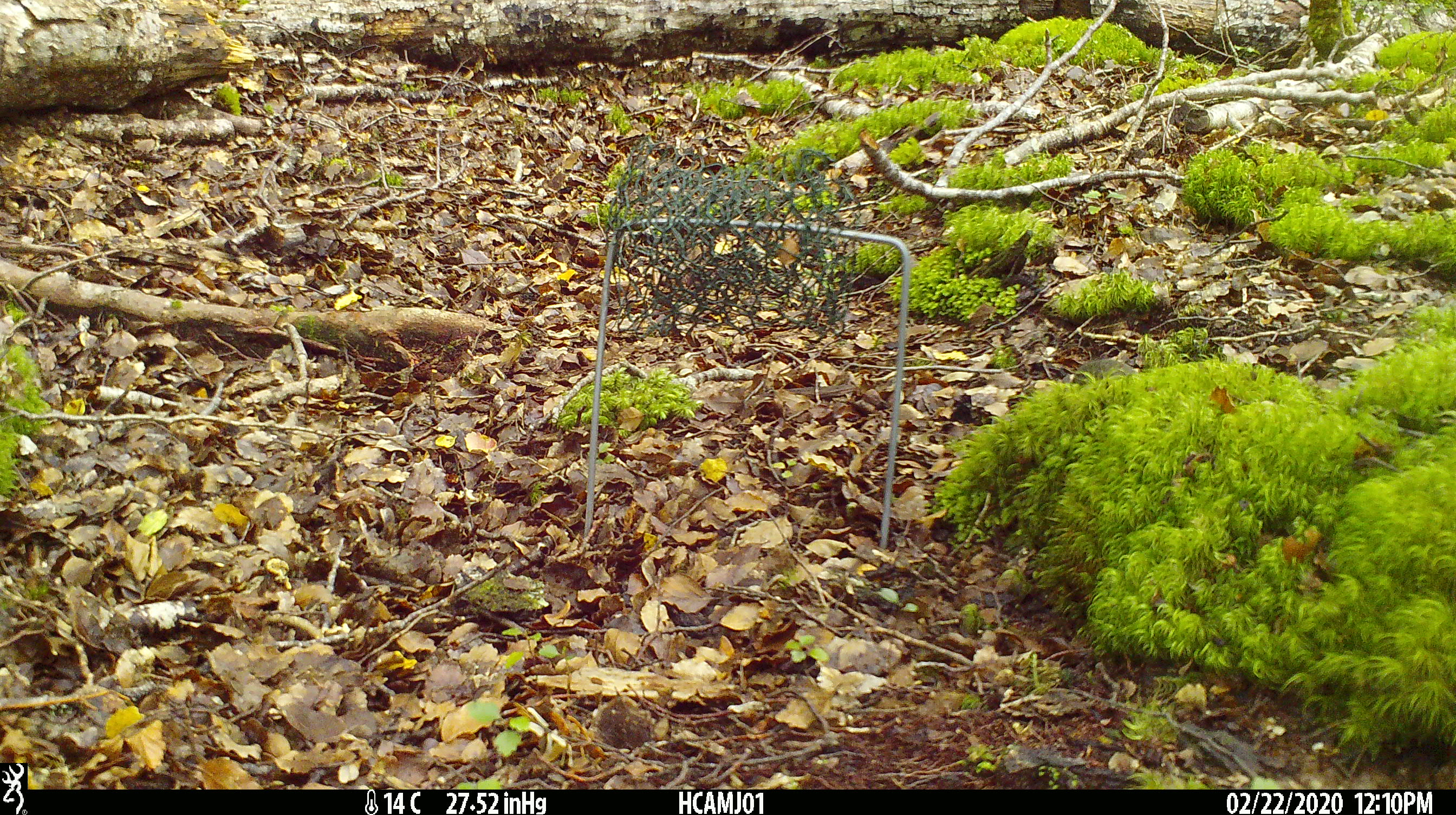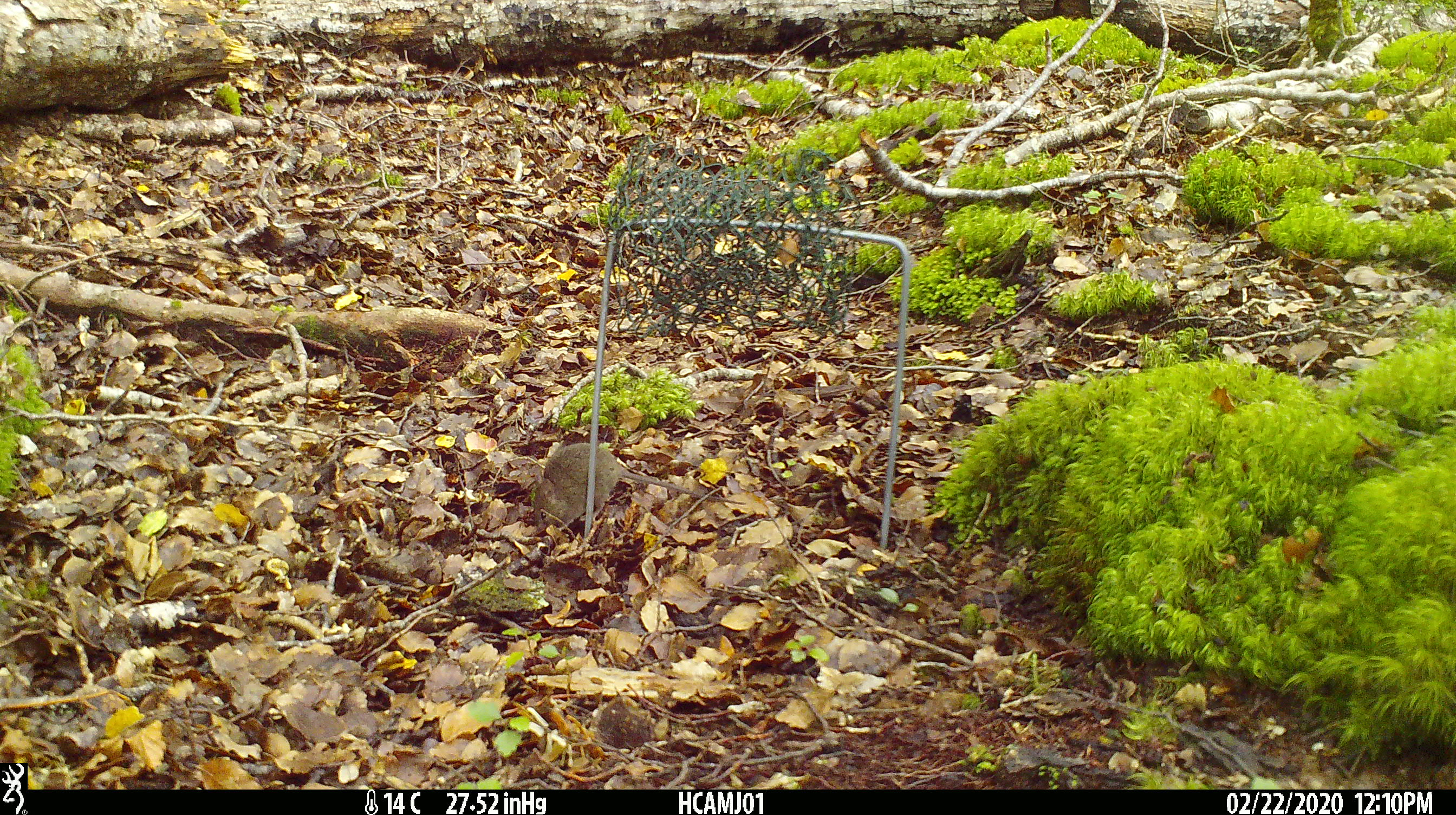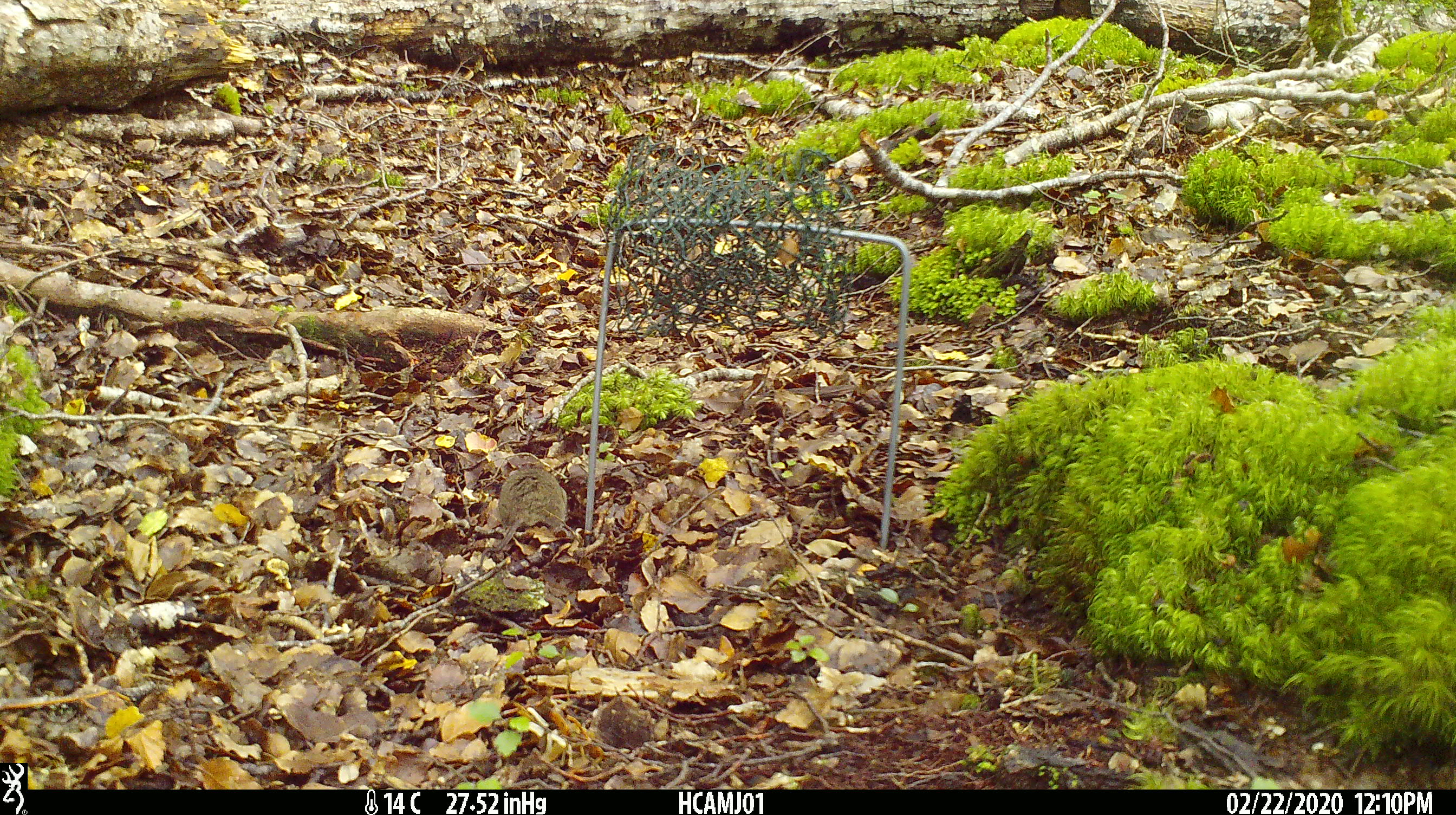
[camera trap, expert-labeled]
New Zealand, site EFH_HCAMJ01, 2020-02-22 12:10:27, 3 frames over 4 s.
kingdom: Animalia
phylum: Chordata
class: Mammalia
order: Rodentia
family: Muridae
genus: Mus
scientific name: Mus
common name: mouse